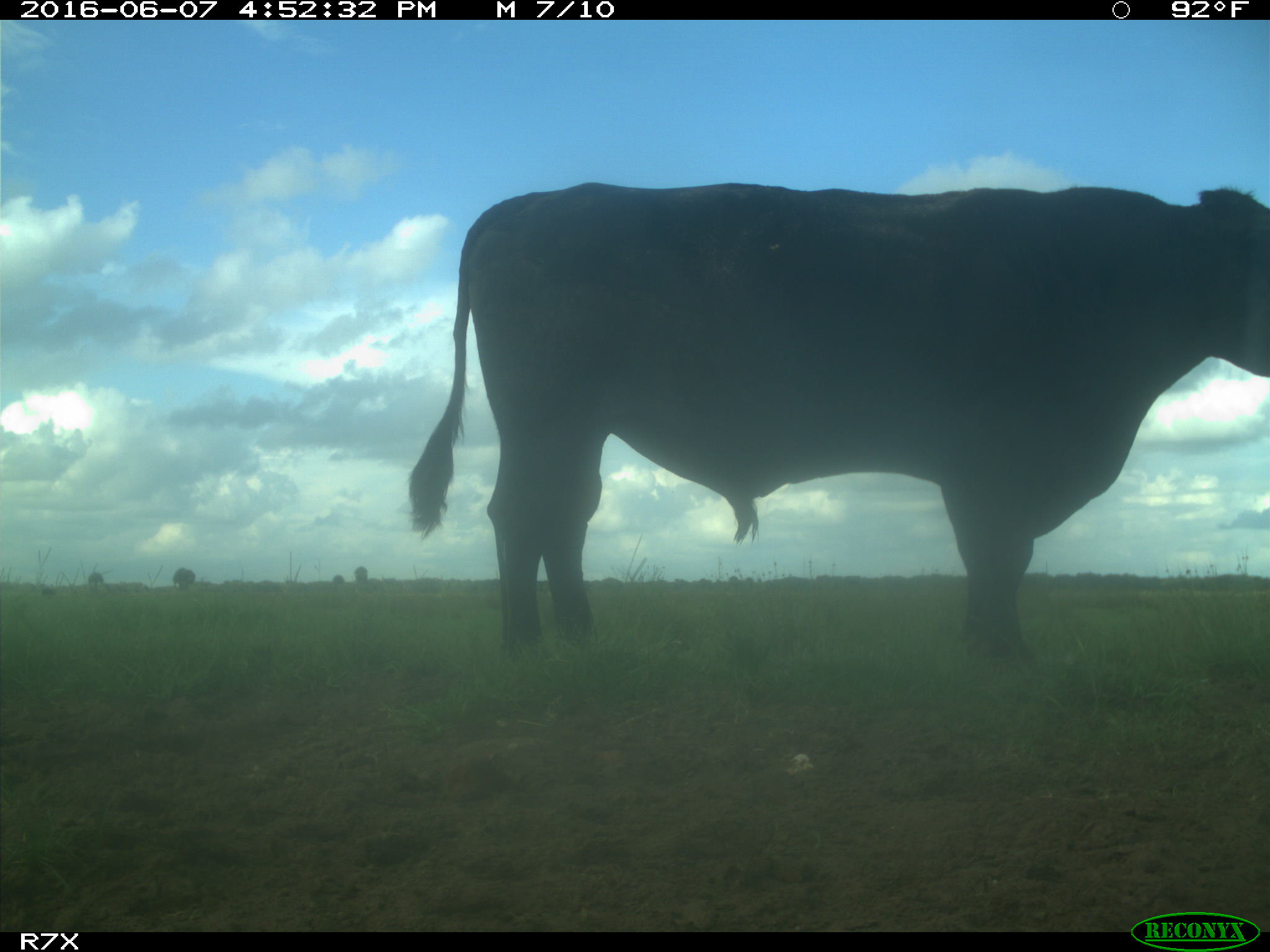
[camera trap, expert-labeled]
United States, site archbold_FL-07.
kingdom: Animalia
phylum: Chordata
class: Mammalia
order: Artiodactyla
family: Bovidae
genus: Bos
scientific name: Bos taurus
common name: domestic cow